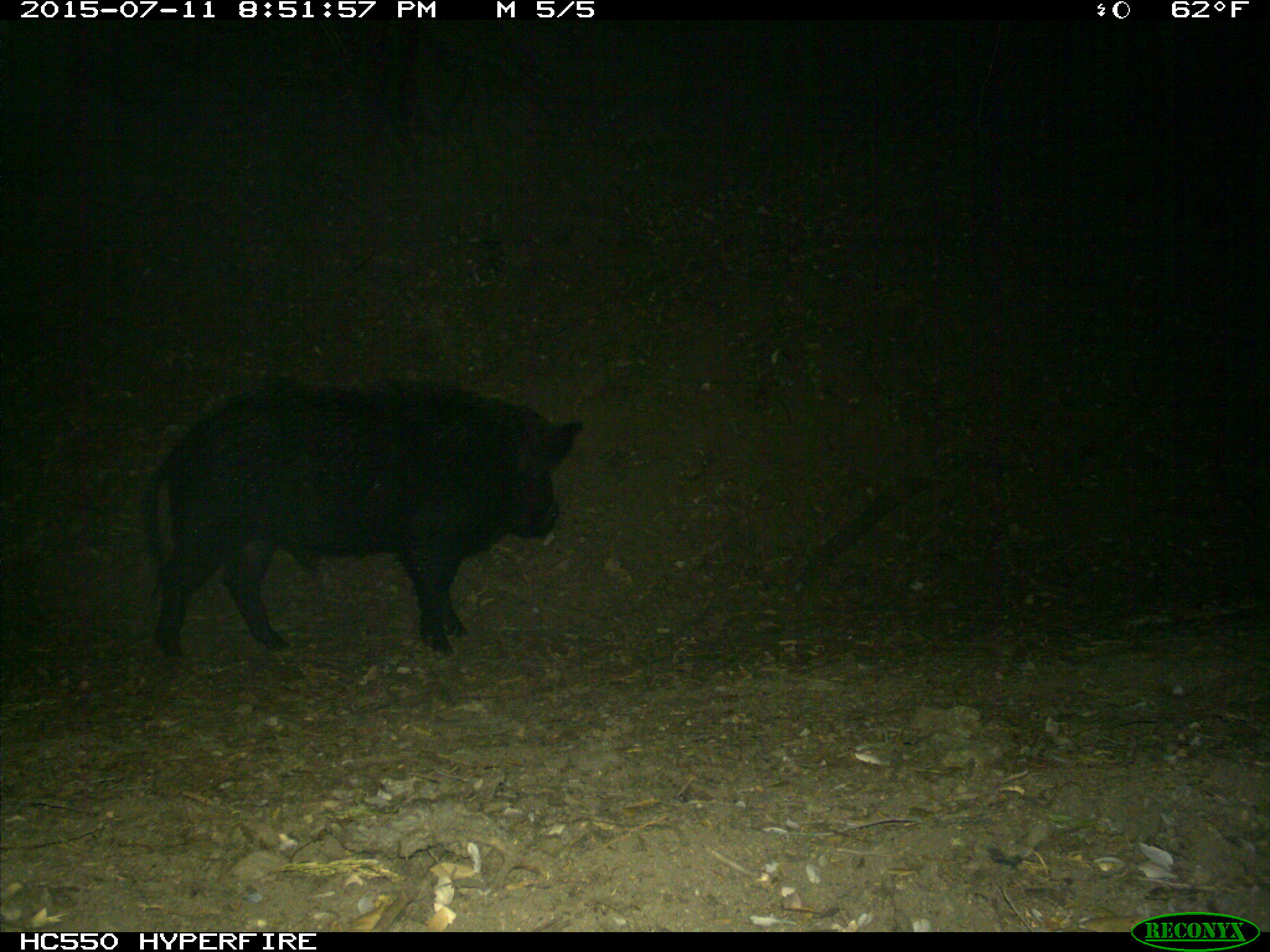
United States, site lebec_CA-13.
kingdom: Animalia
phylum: Chordata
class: Mammalia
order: Artiodactyla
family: Suidae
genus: Sus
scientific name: Sus scrofa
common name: wild boar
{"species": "Sus scrofa (wild boar)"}